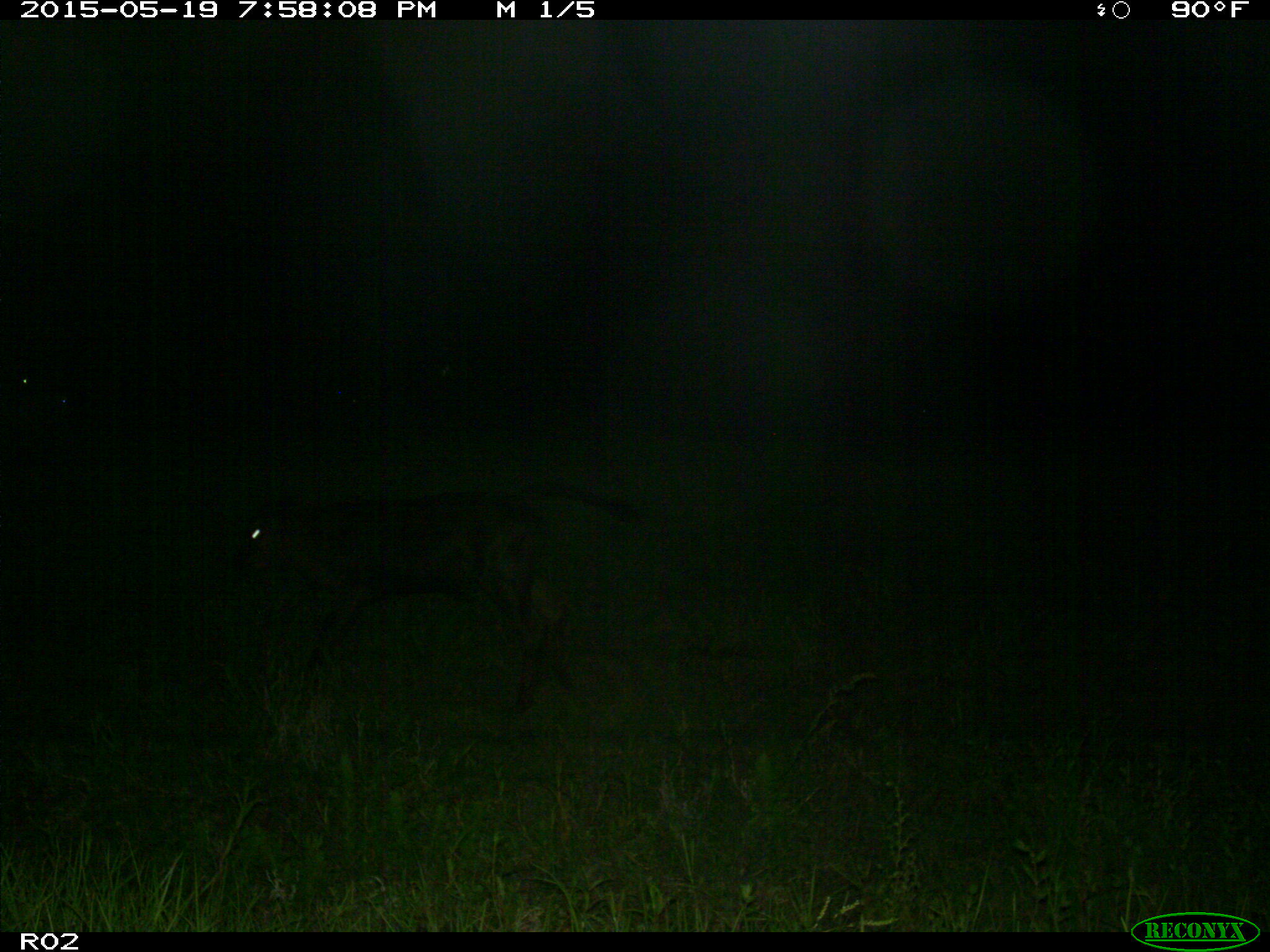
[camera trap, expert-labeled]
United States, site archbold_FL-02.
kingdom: Animalia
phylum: Chordata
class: Mammalia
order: Artiodactyla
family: Bovidae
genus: Bos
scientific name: Bos taurus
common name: domestic cow